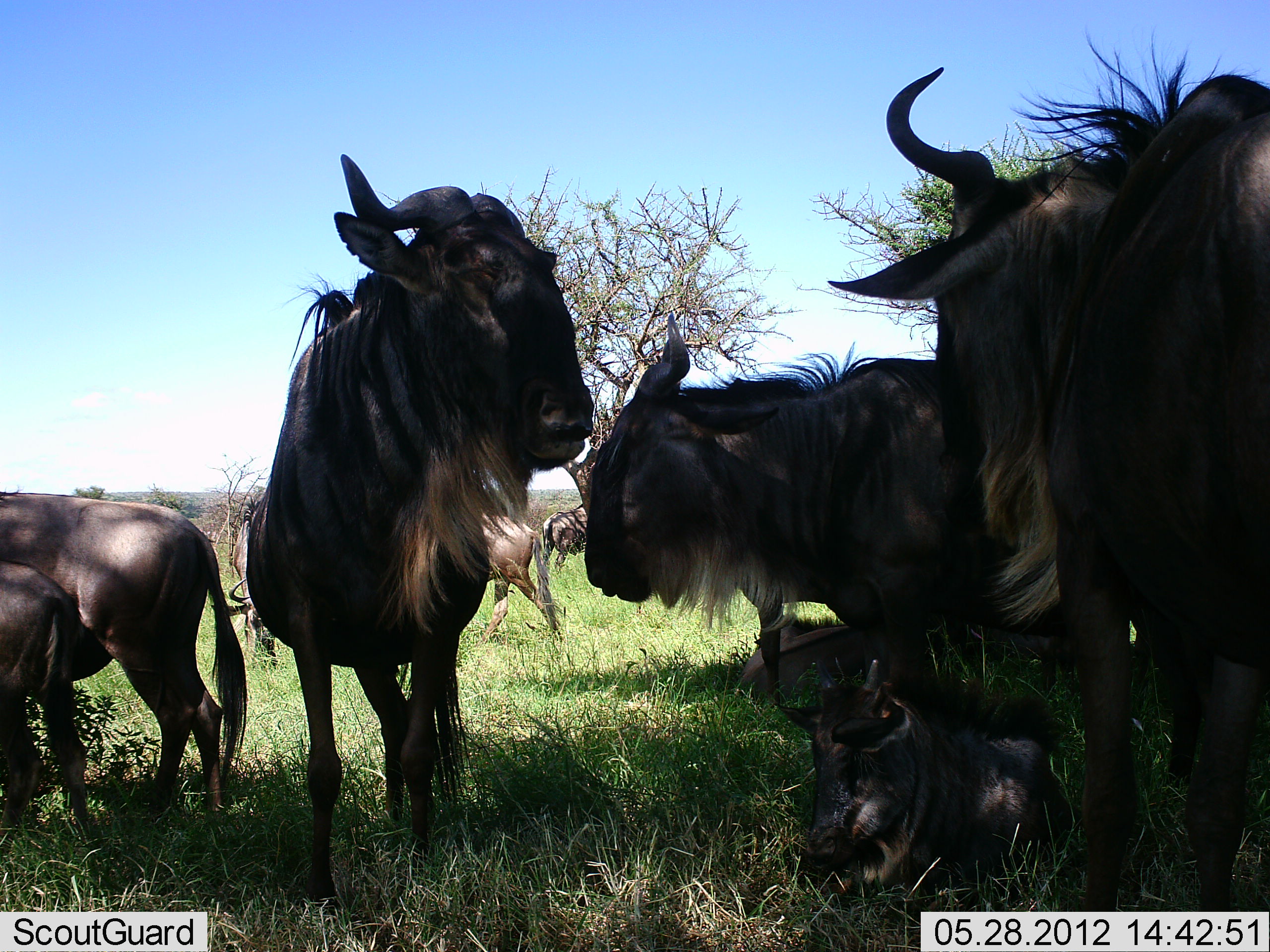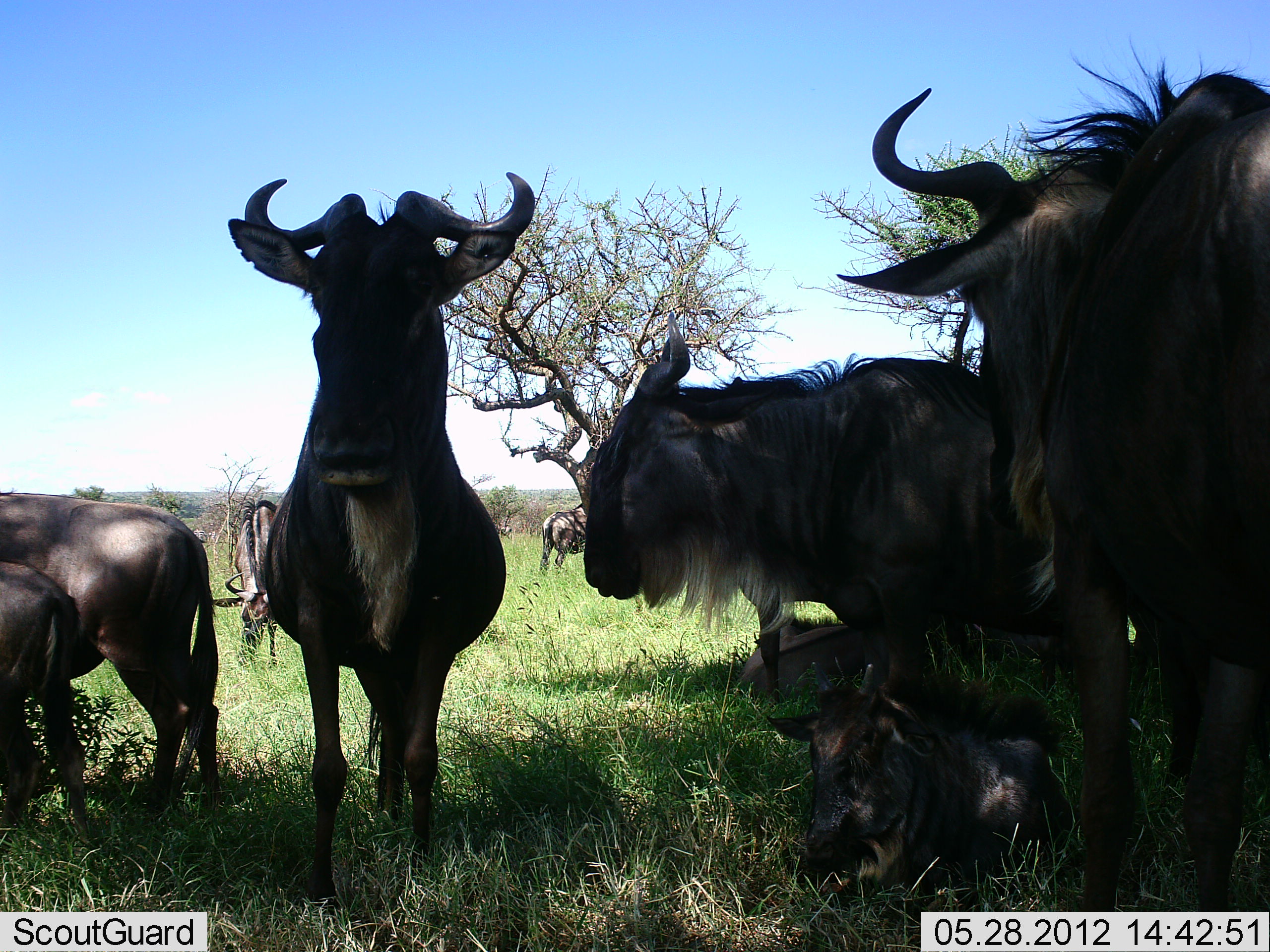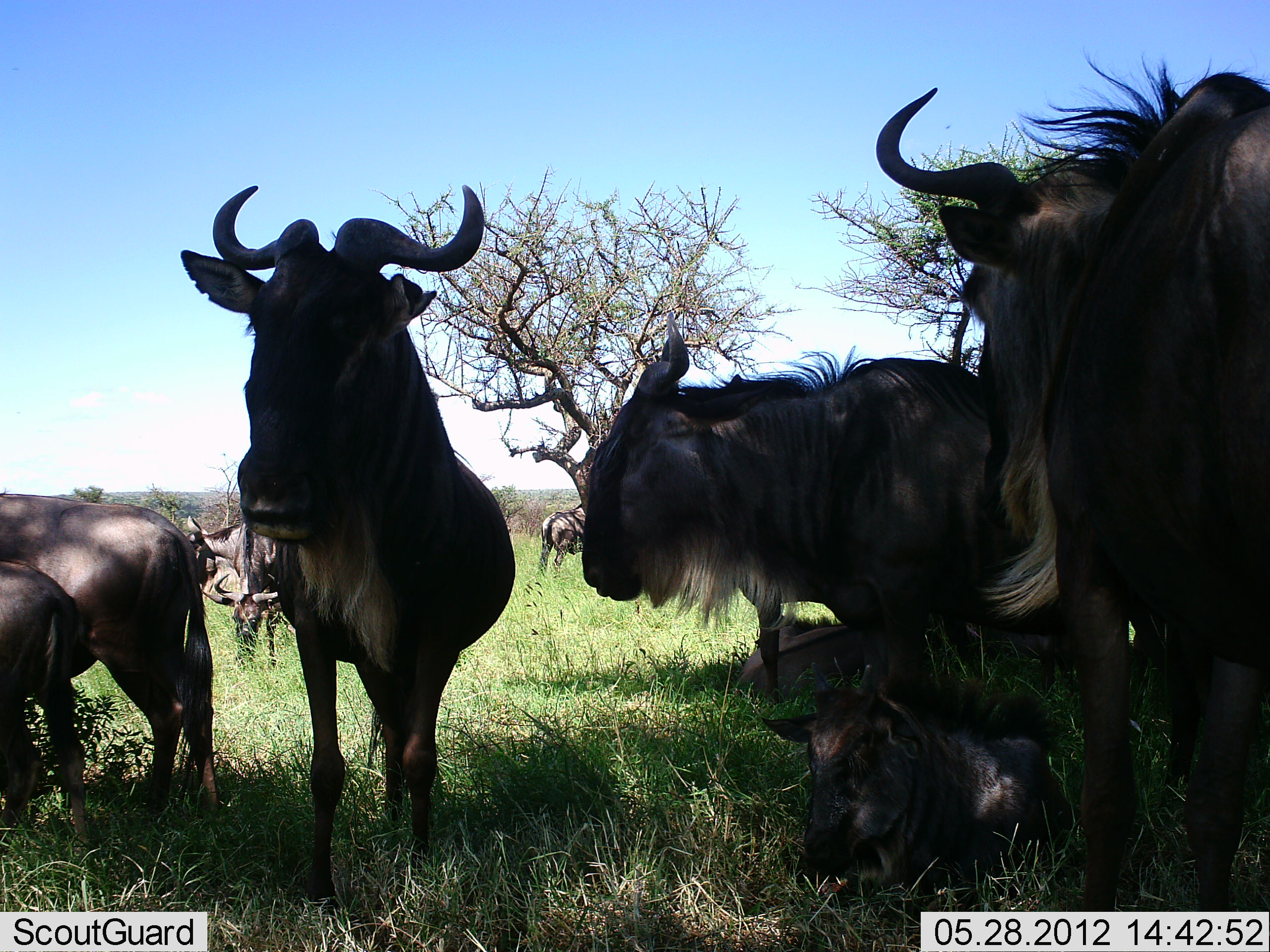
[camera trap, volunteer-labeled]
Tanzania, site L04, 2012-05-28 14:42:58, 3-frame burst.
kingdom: Animalia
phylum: Chordata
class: Mammalia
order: Artiodactyla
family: Bovidae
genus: Connochaetes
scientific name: Connochaetes taurinus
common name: blue wildebeest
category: wildebeest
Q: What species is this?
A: Wildebeest (blue wildebeest) (Connochaetes taurinus).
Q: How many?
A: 9.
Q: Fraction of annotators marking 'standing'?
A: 83%.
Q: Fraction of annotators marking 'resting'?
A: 67%.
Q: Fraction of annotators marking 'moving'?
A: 17%.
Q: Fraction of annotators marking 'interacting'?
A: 25%.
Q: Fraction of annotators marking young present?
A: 58%.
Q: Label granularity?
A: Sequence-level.